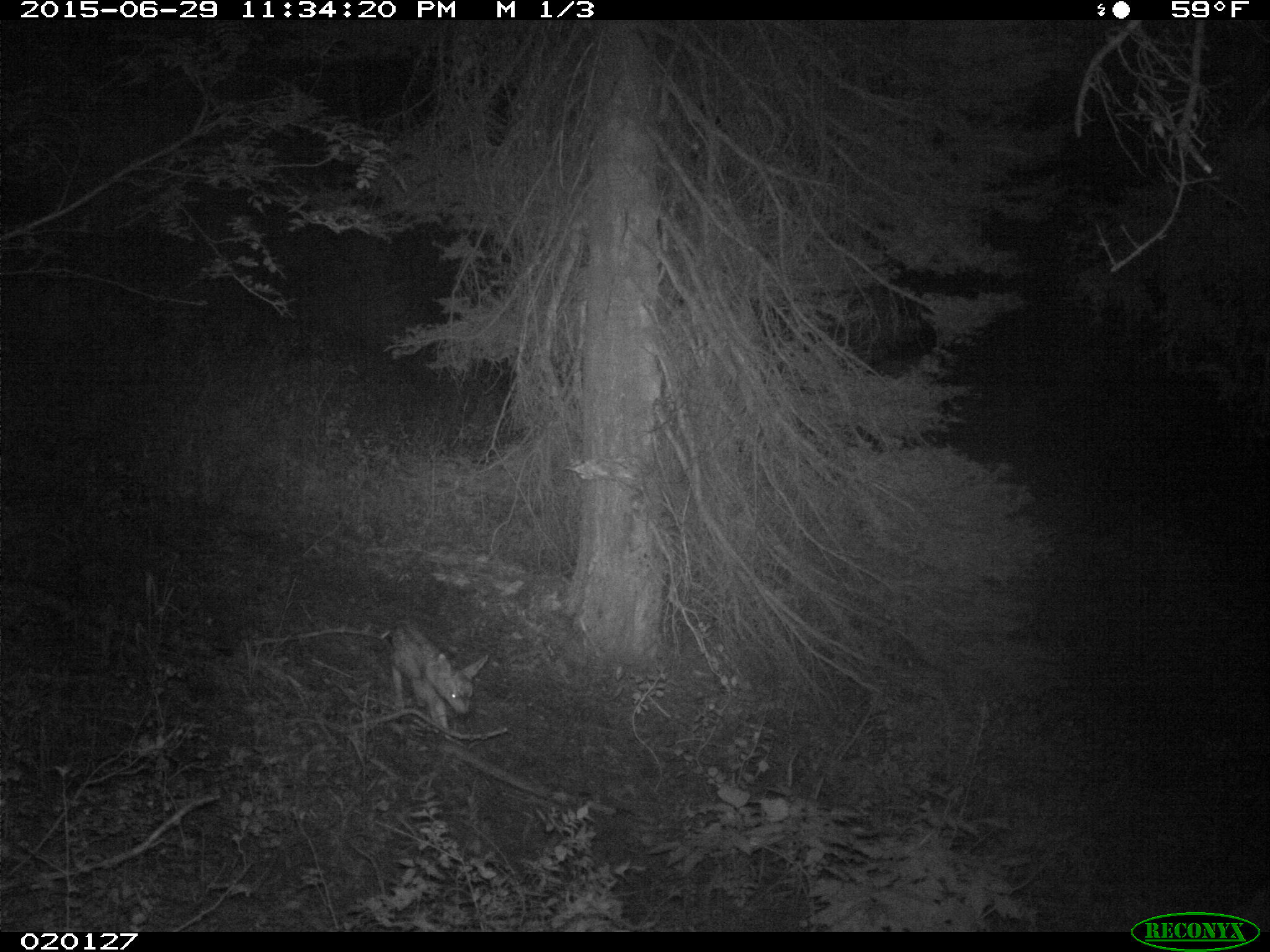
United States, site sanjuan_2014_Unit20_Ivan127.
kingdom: Animalia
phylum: Chordata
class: Mammalia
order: Artiodactyla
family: Cervidae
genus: Odocoileus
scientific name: Odocoileus hemionus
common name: mule deer